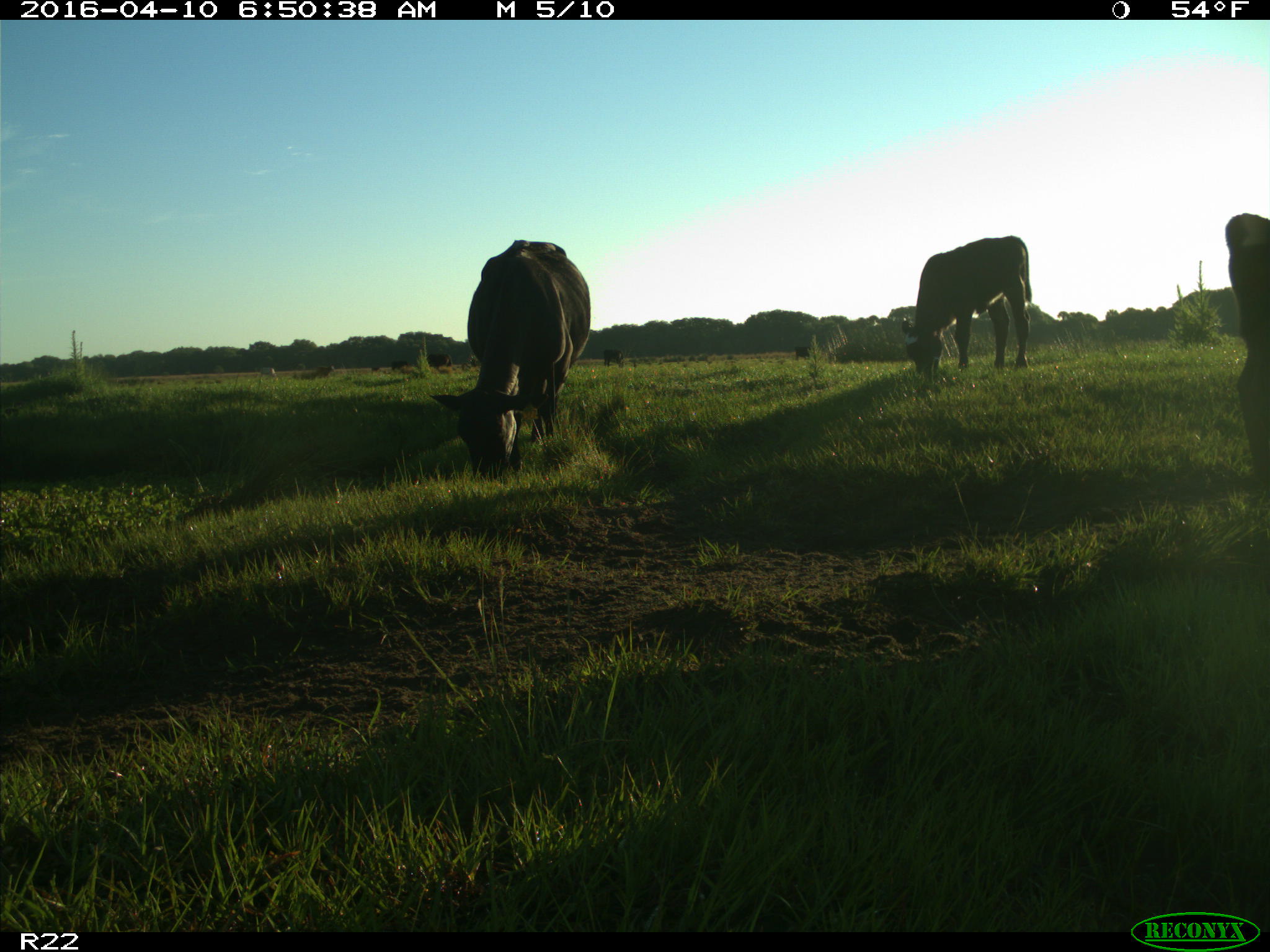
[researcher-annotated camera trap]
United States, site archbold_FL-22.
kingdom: Animalia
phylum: Chordata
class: Mammalia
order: Artiodactyla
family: Bovidae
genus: Bos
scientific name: Bos taurus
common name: domestic cow